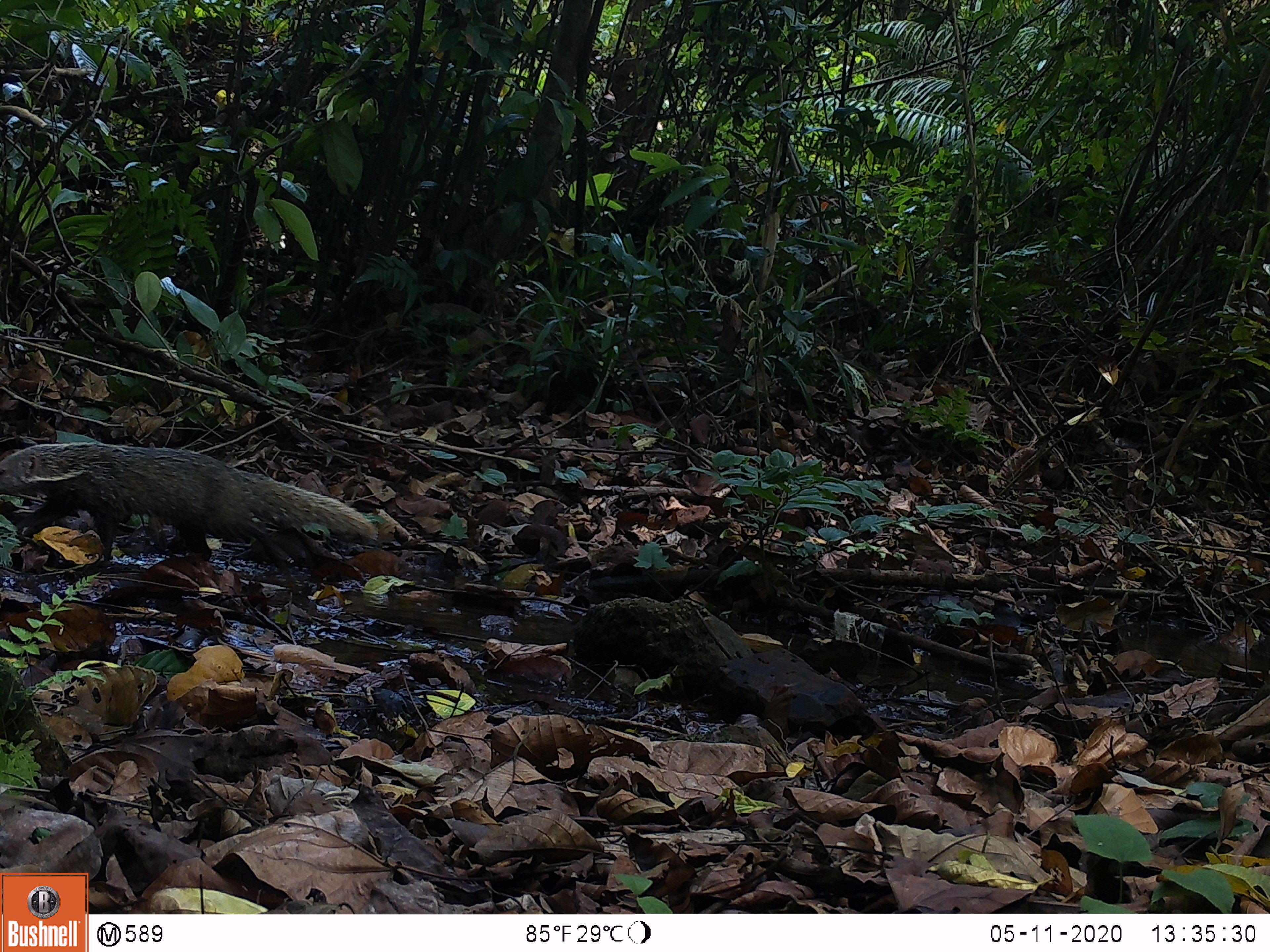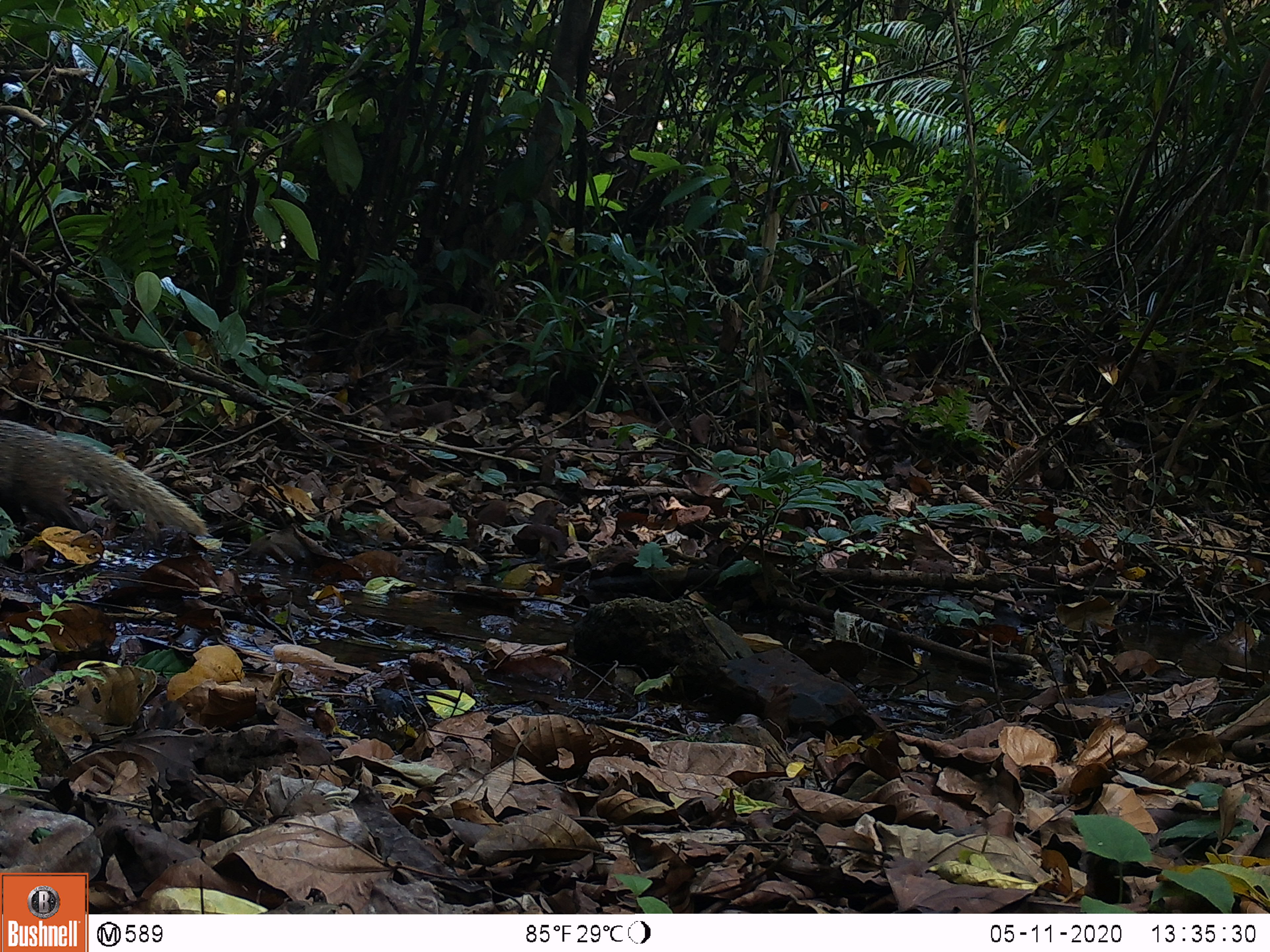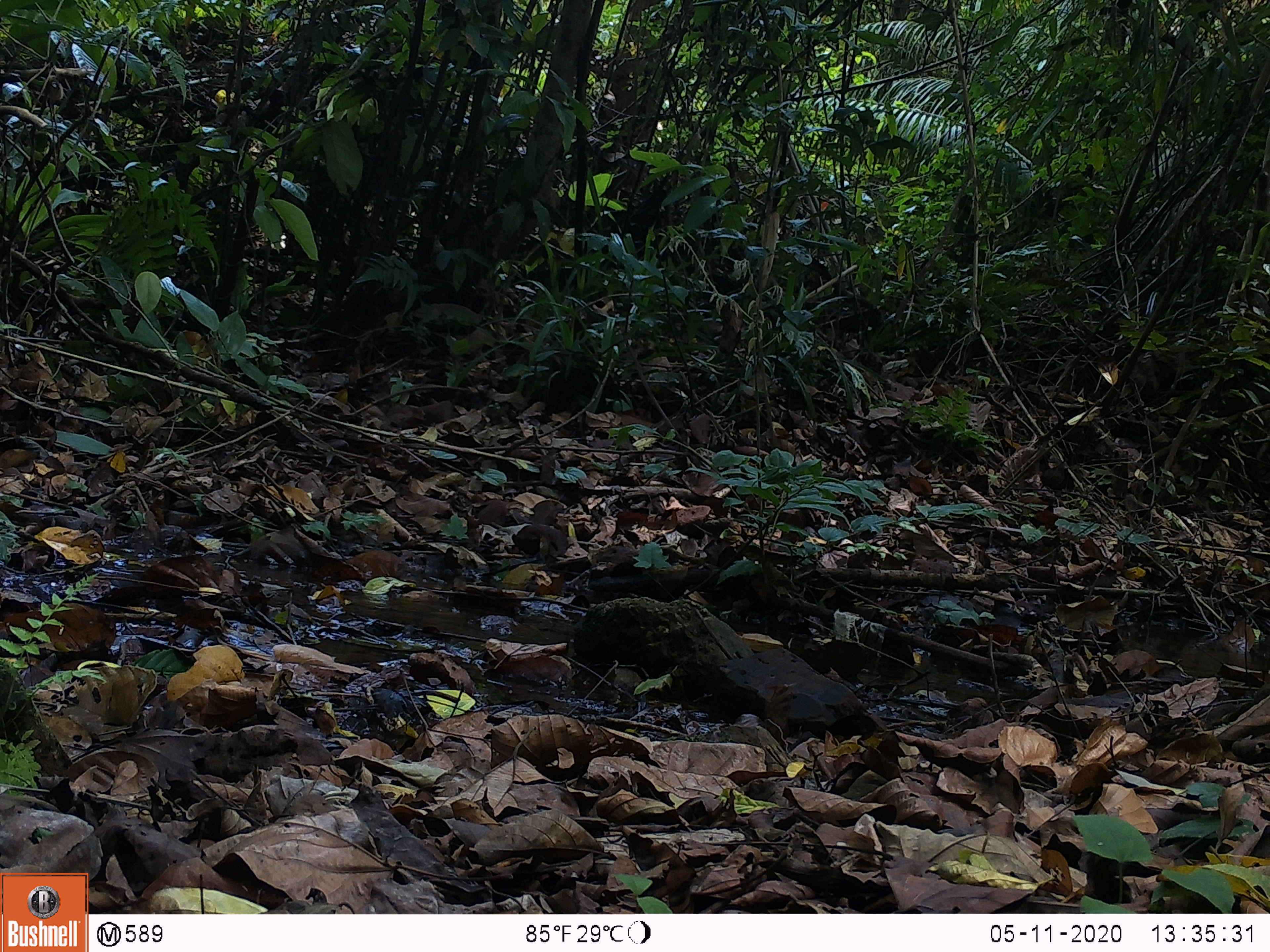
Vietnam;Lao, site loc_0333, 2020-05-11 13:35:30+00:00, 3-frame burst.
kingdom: Animalia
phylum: Chordata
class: Mammalia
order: Carnivora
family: Herpestidae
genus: Urva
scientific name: Urva urva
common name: crab-eating mongoose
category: crab eating mongoose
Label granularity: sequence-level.